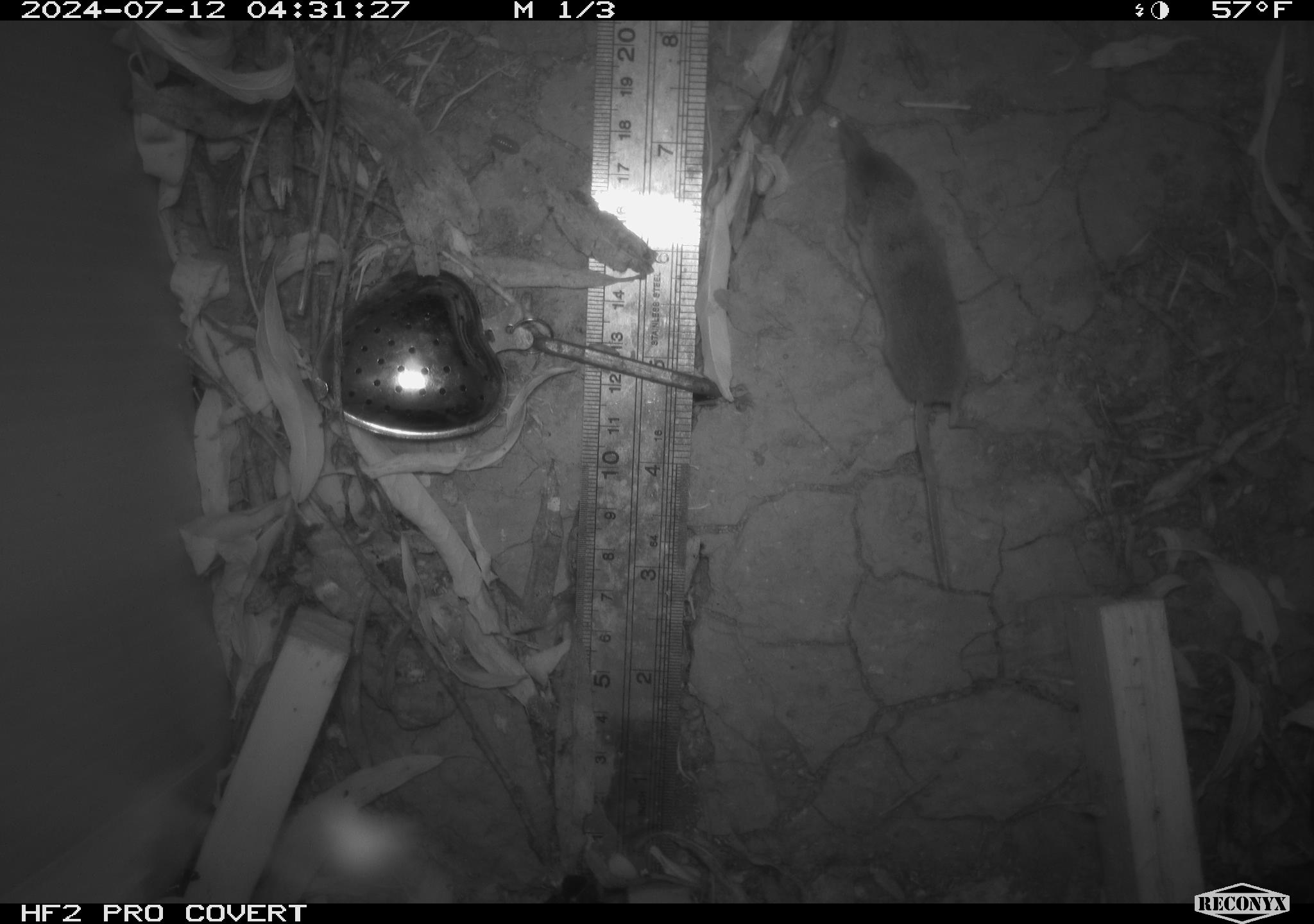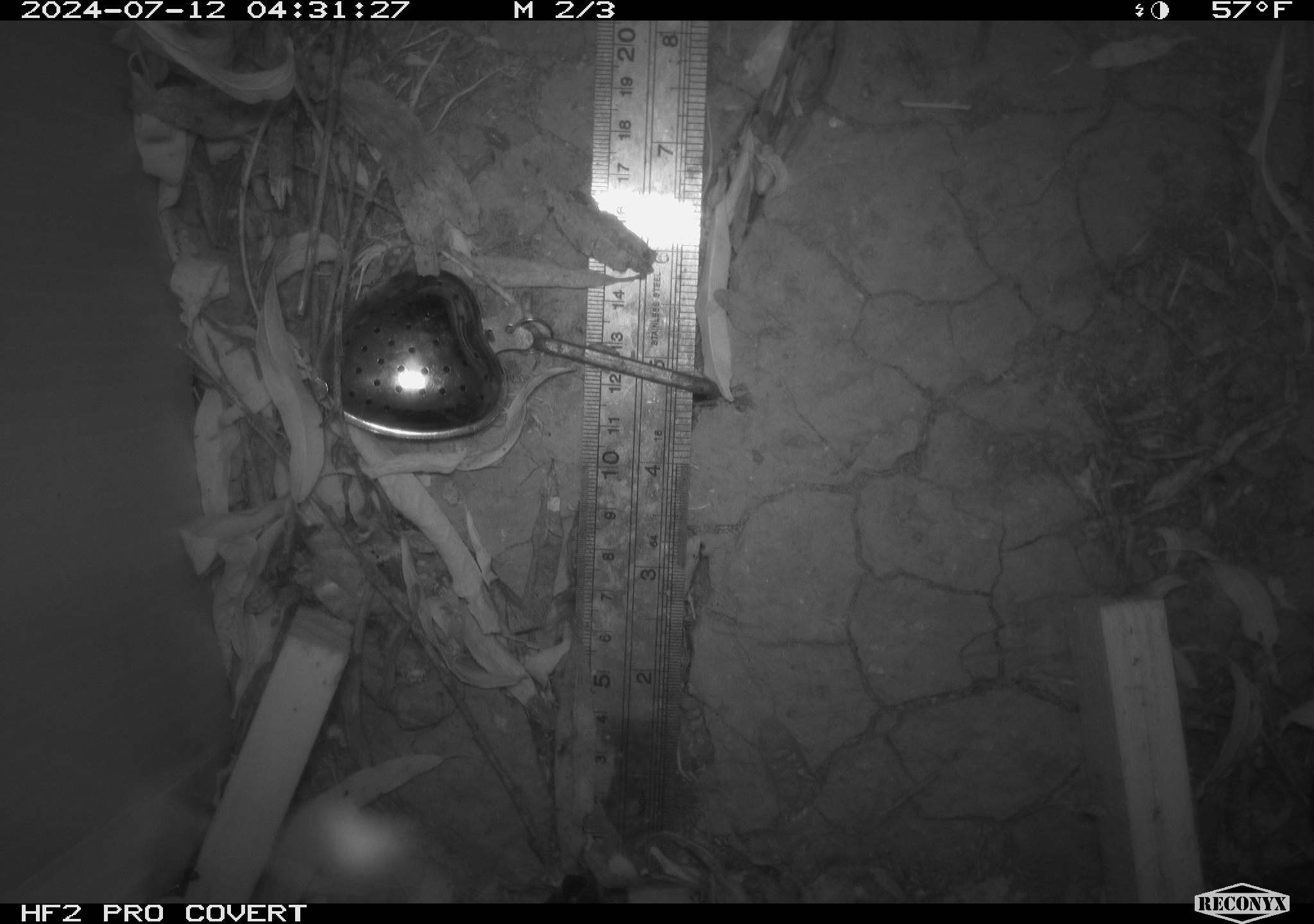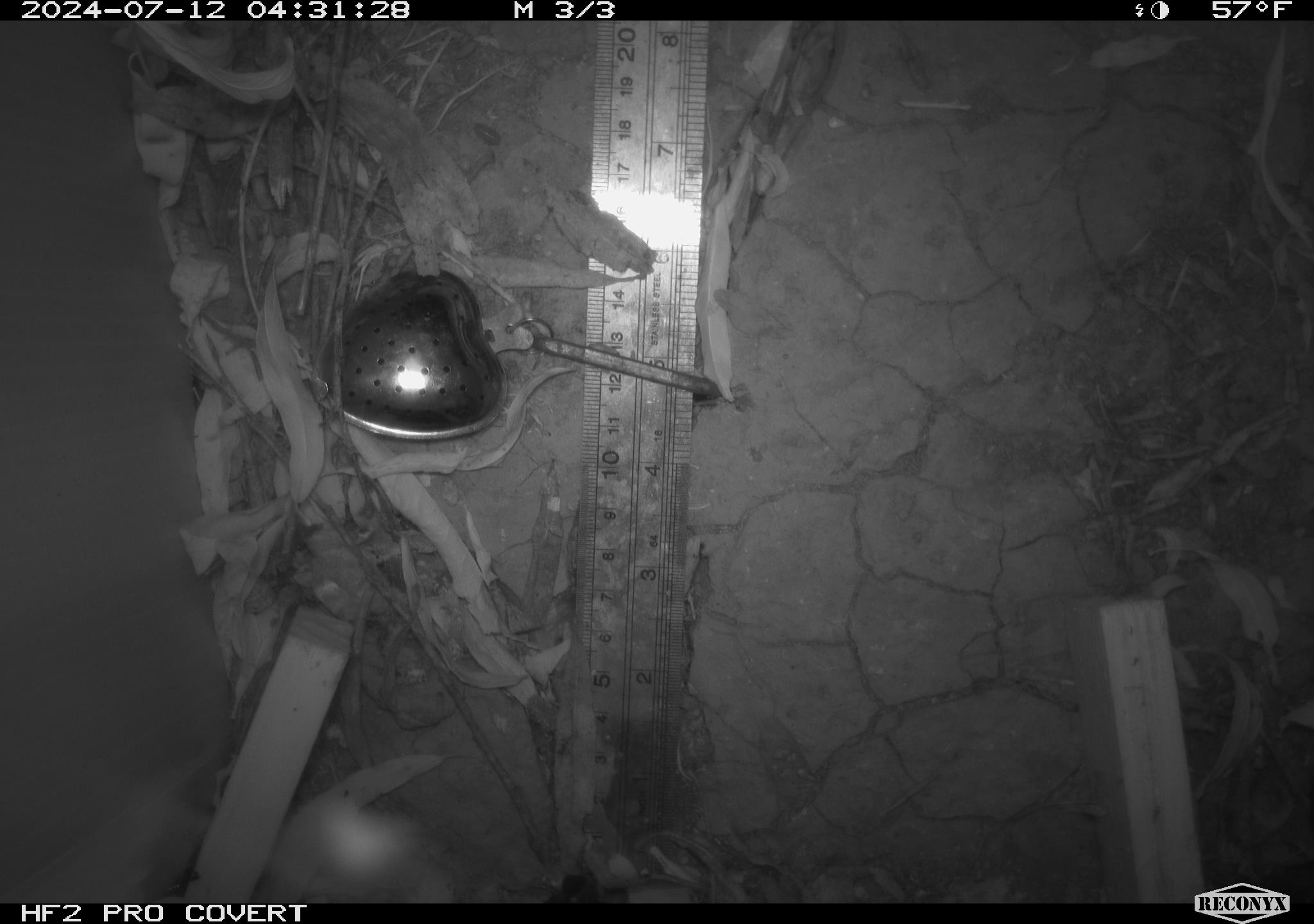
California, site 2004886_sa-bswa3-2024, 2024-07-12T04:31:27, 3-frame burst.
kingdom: Animalia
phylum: Chordata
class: Mammalia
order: Eulipotyphla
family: Soricidae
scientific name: Soricidae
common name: shrews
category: soricidae family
Soricidae family (shrews) (Soricidae).